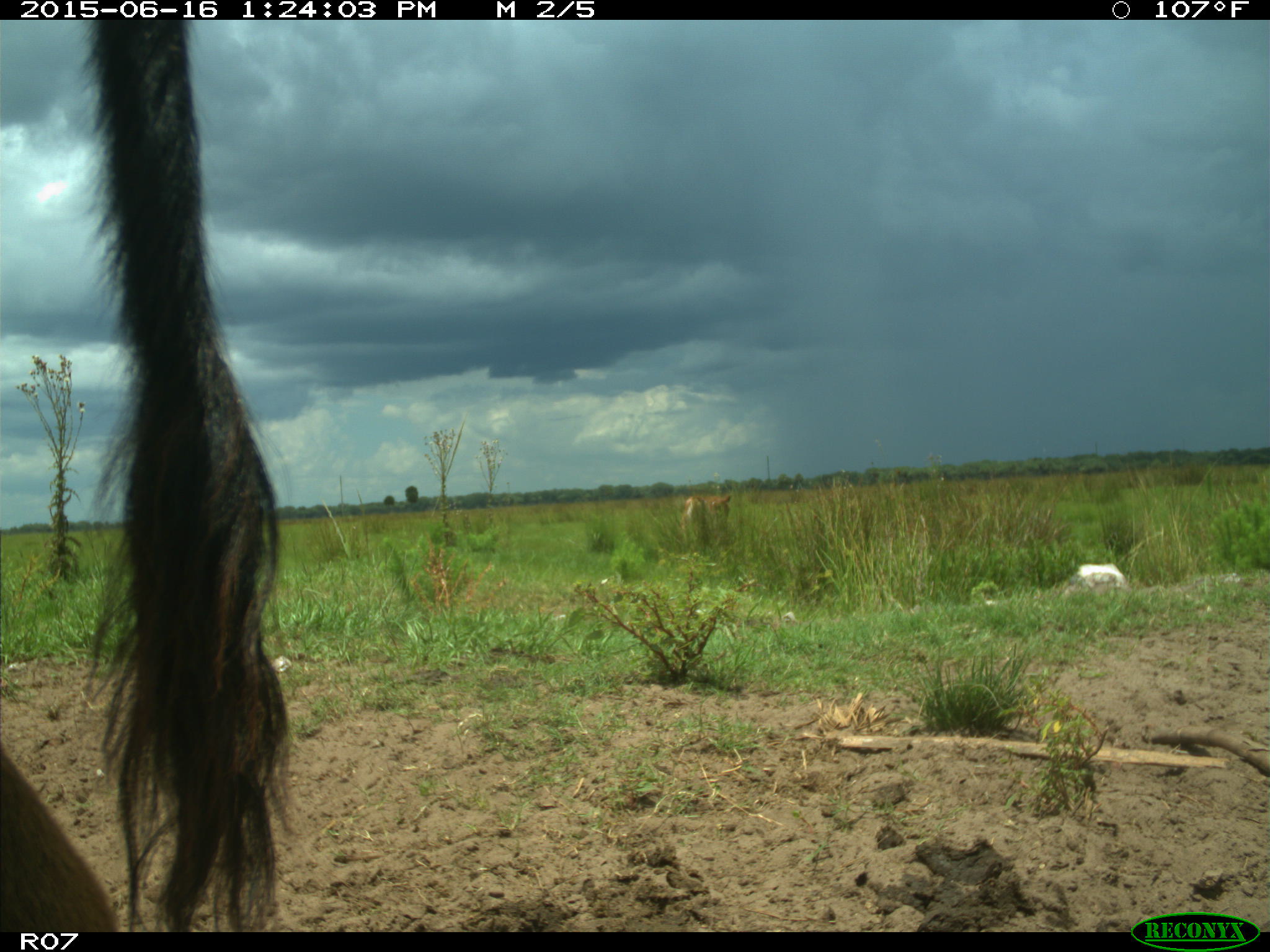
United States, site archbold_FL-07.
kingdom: Animalia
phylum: Chordata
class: Mammalia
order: Artiodactyla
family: Bovidae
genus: Bos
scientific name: Bos taurus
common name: domestic cow